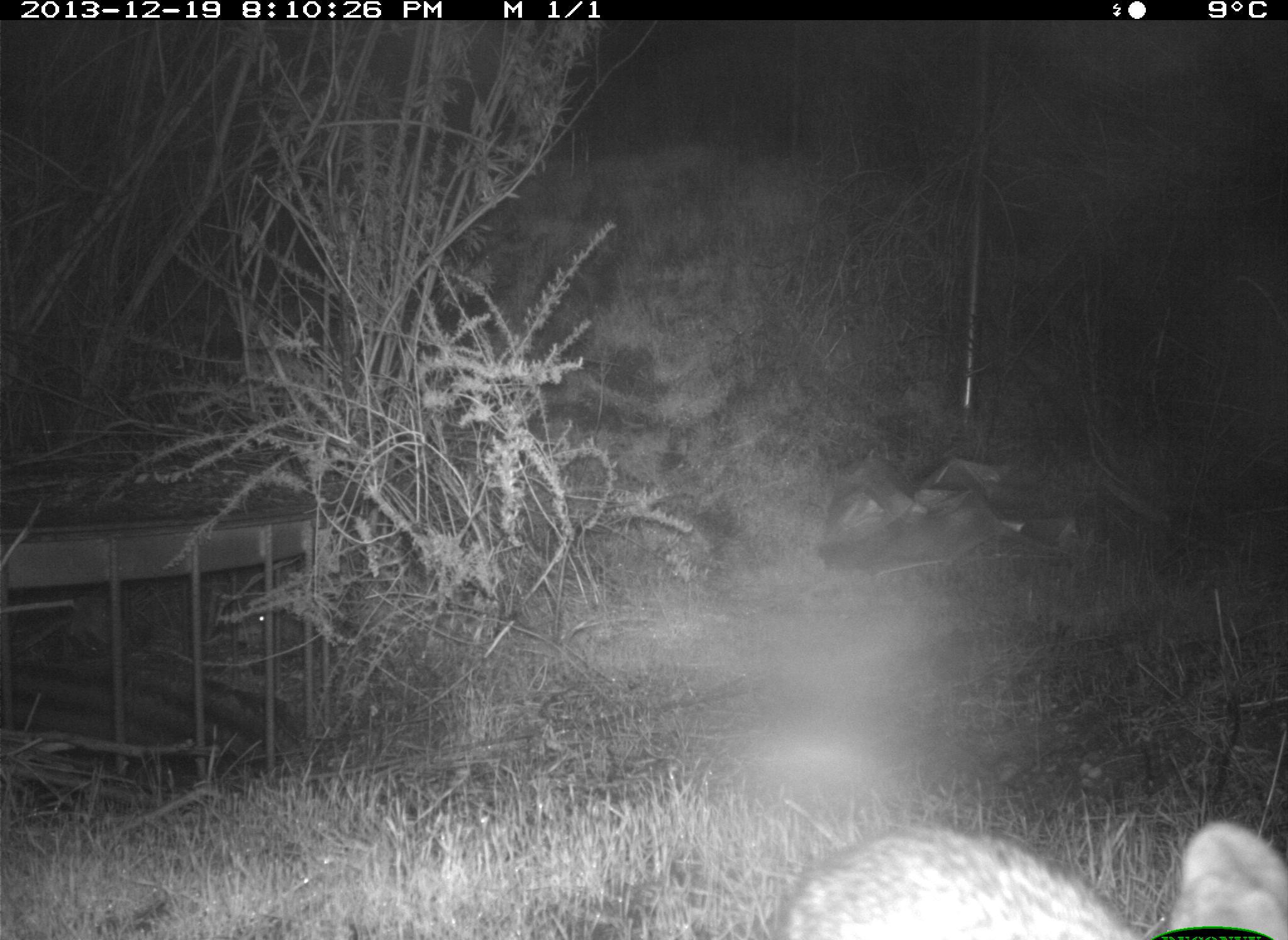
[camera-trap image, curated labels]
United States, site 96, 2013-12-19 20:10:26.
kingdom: Animalia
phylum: Chordata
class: Mammalia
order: Lagomorpha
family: Leporidae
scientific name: Leporidae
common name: rabbits and hares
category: rabbit